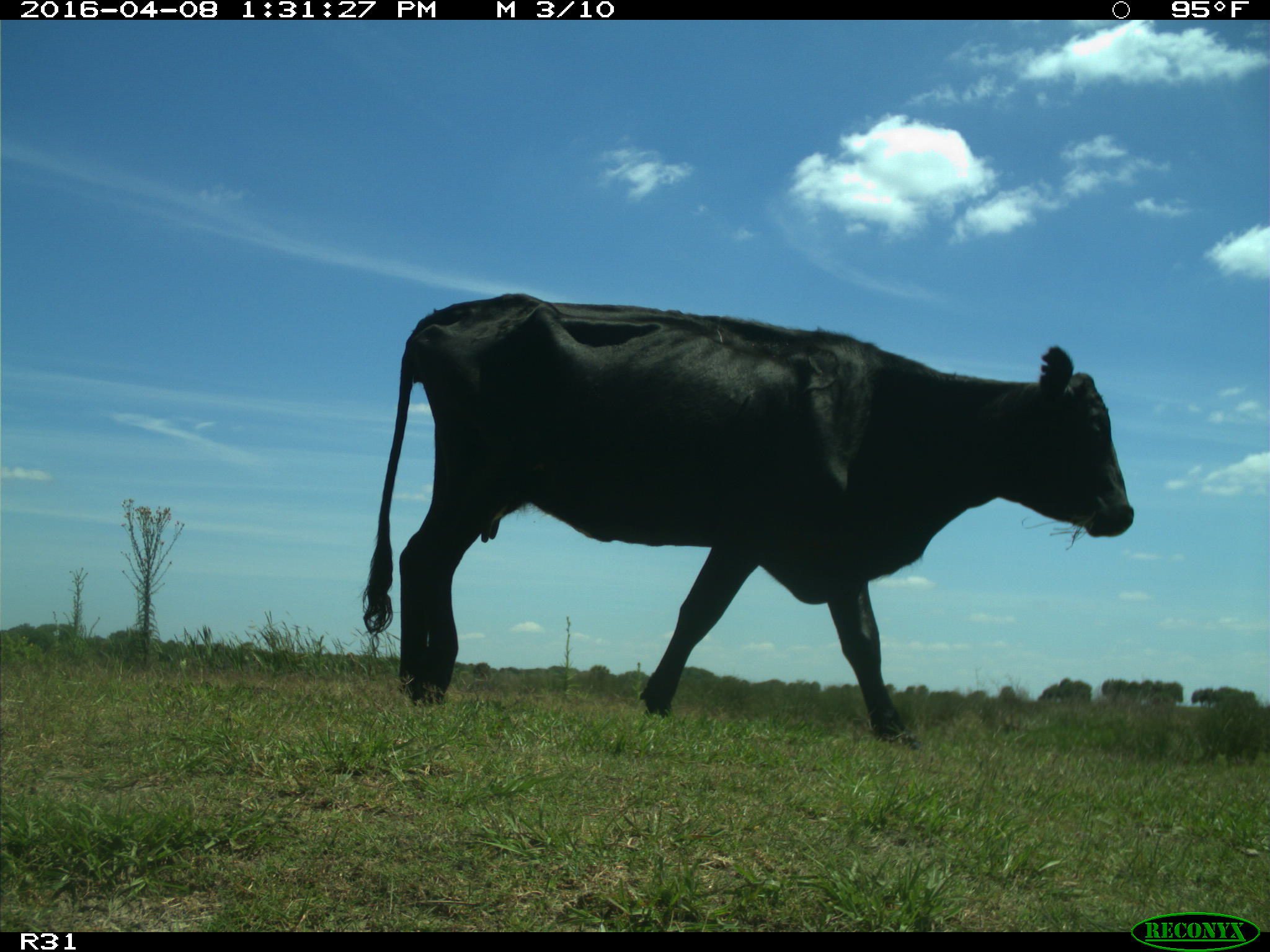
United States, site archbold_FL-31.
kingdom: Animalia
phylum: Chordata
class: Mammalia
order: Artiodactyla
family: Bovidae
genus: Bos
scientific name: Bos taurus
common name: domestic cow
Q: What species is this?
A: Bos taurus (domestic cow).